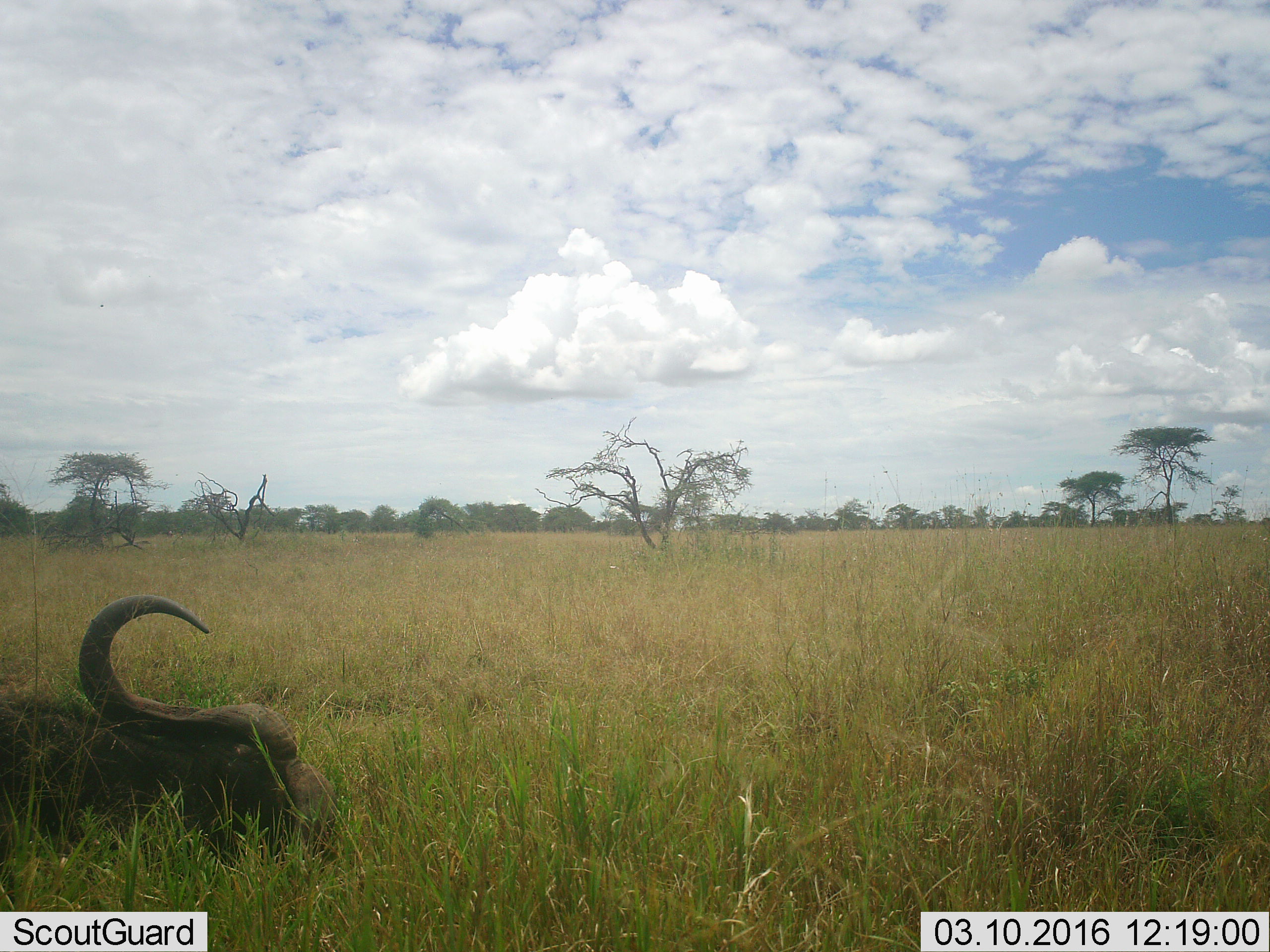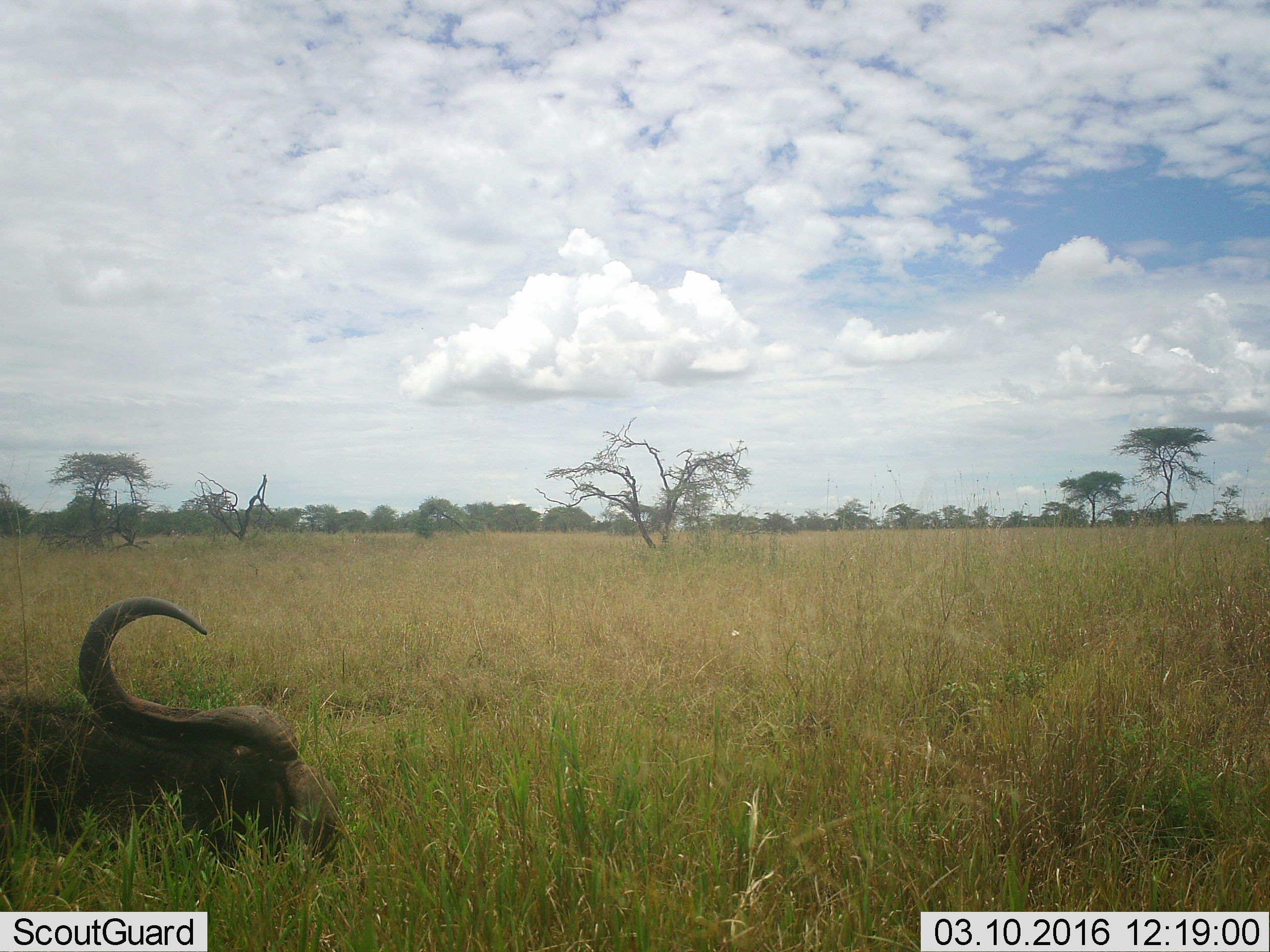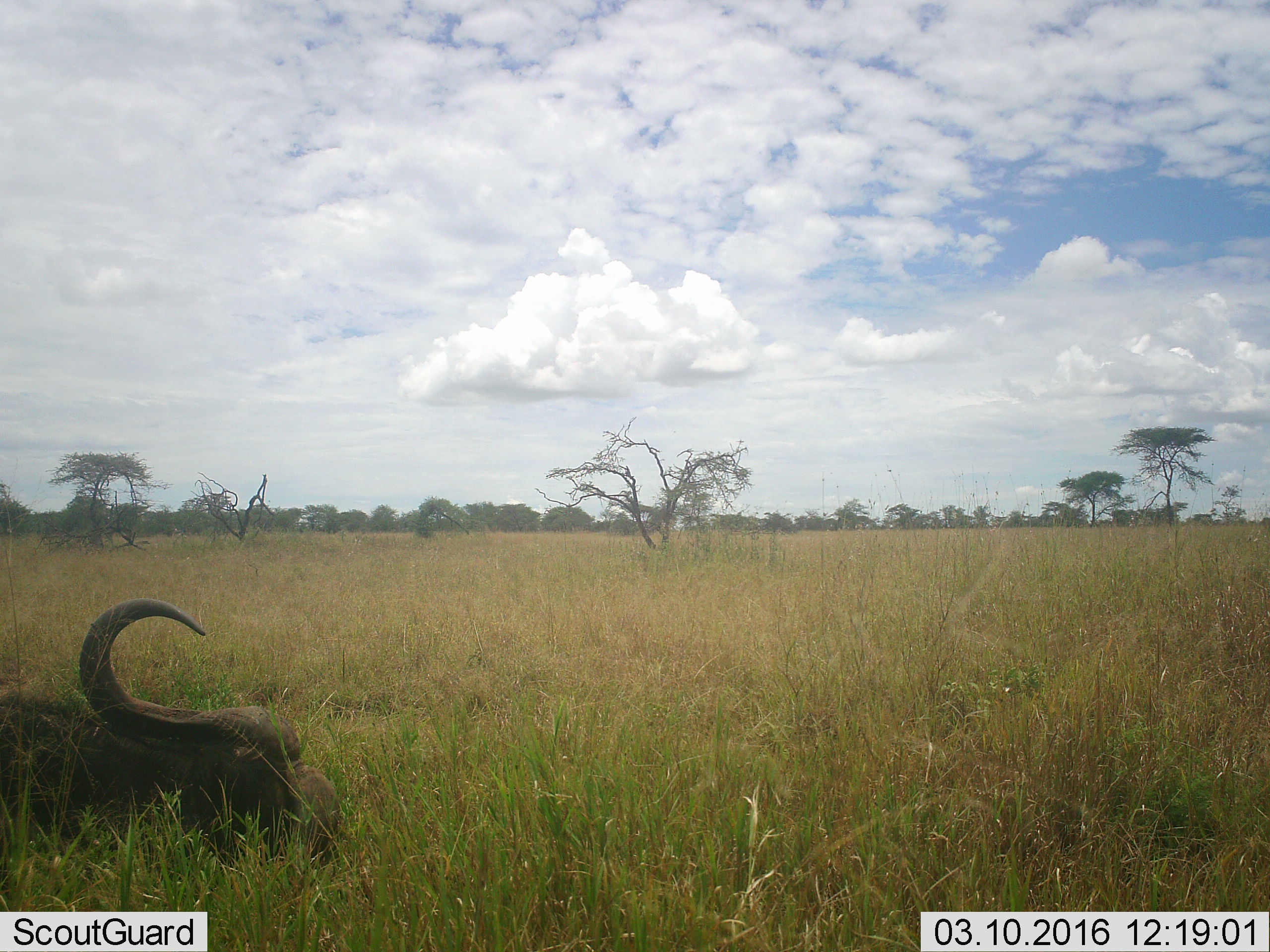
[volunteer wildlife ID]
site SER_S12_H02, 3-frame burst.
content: unidentified animal